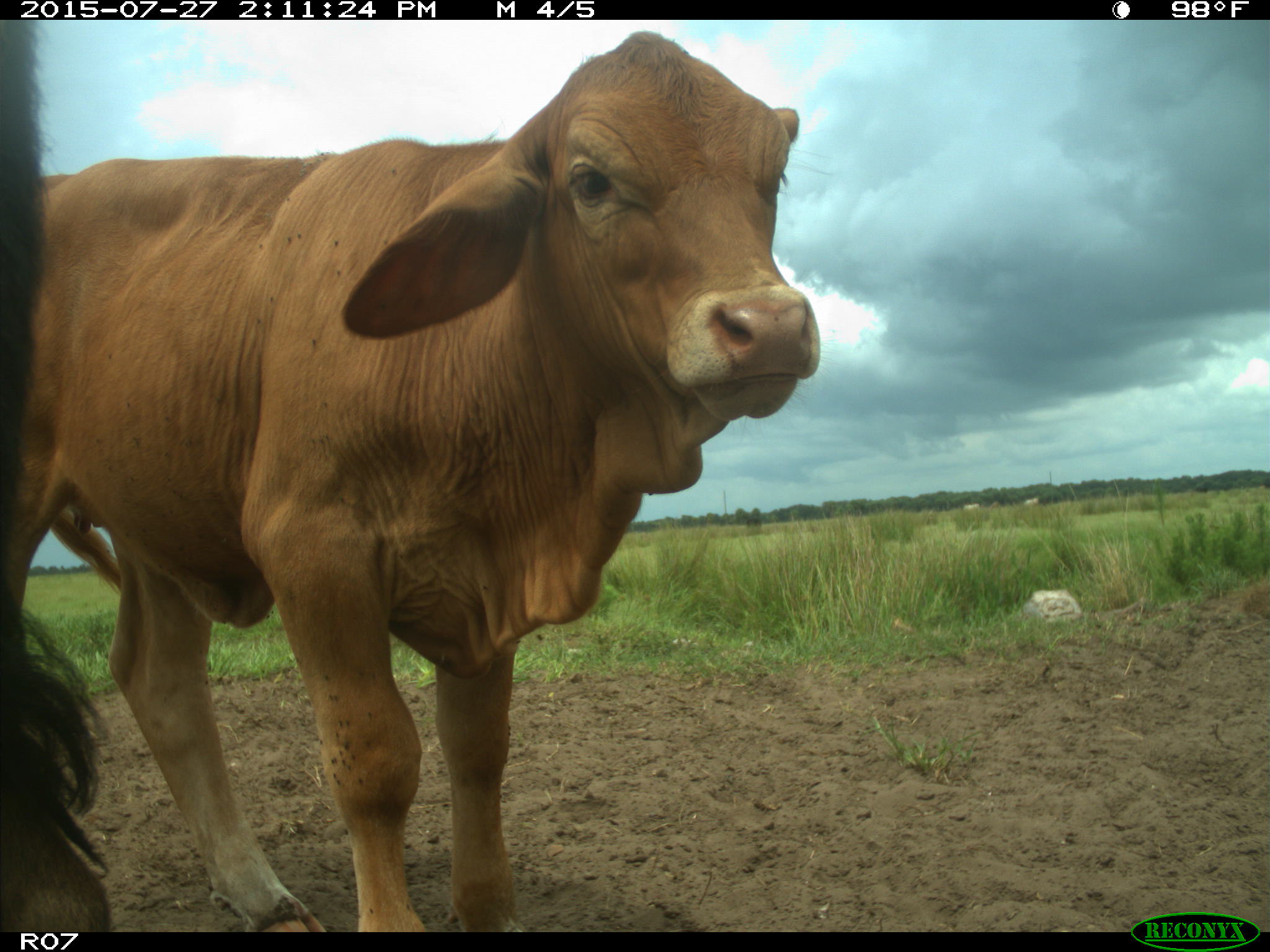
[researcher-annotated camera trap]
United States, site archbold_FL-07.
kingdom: Animalia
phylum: Chordata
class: Mammalia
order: Artiodactyla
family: Bovidae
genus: Bos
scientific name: Bos taurus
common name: domestic cow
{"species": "Bos taurus (domestic cow)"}